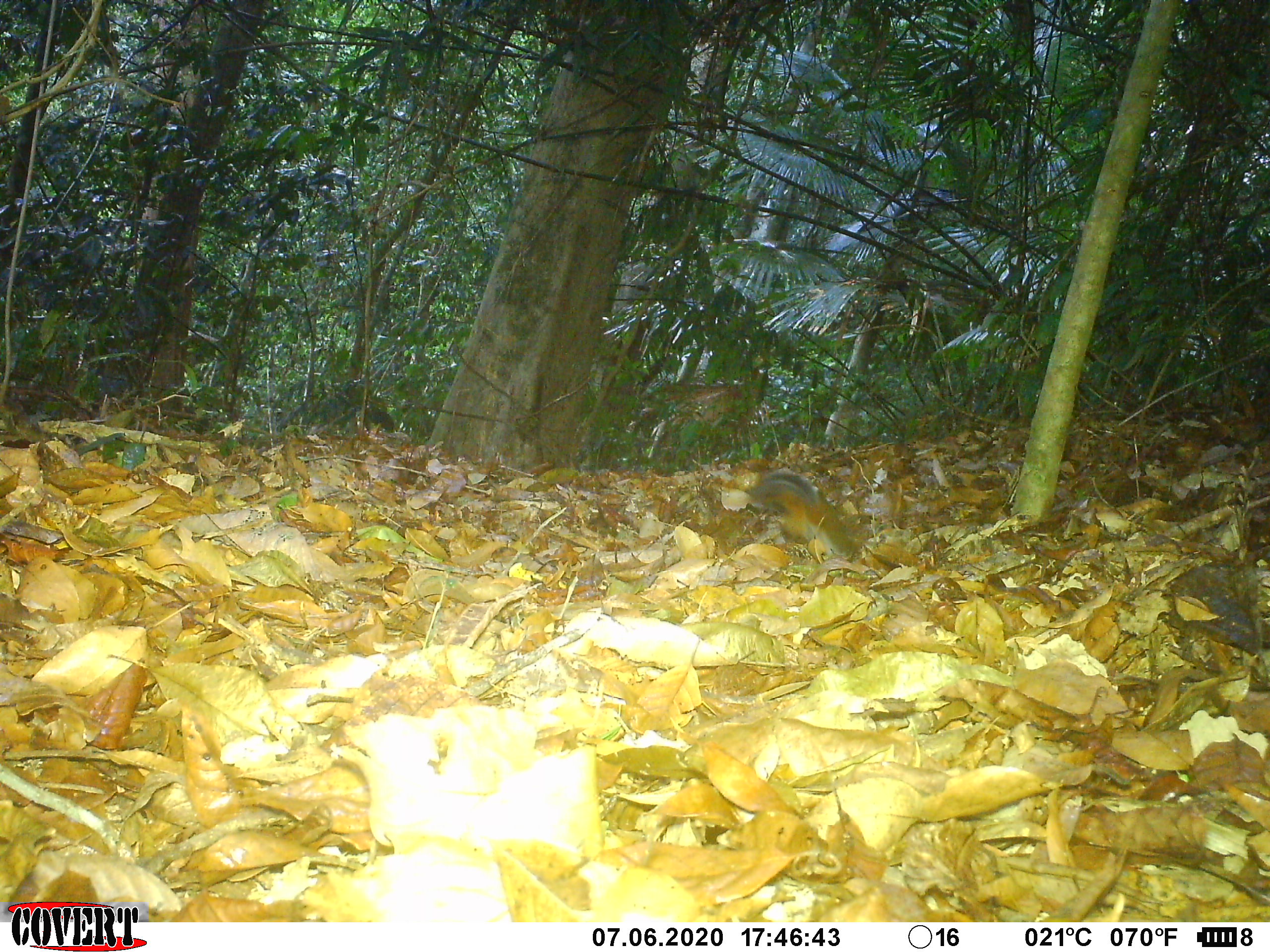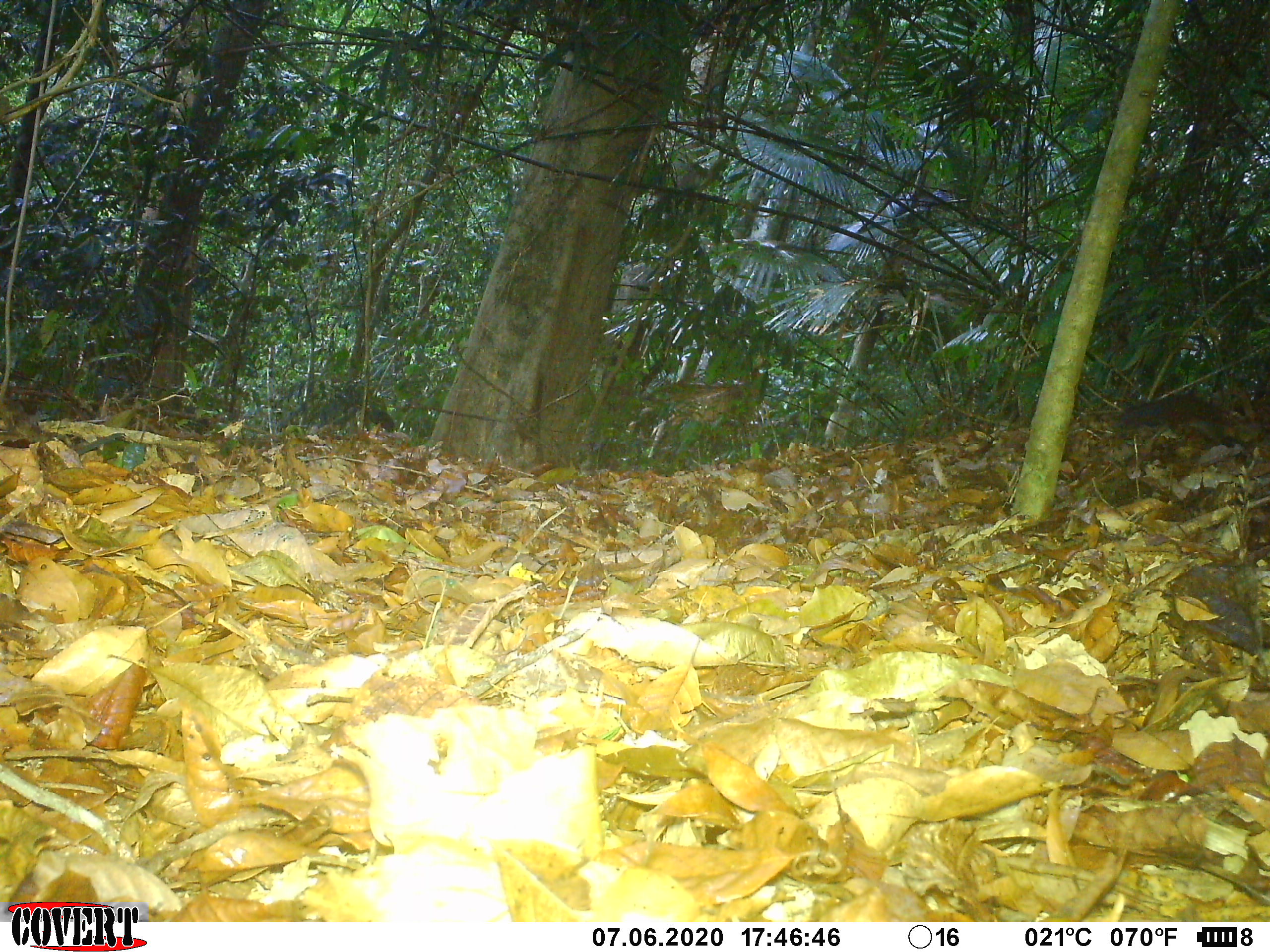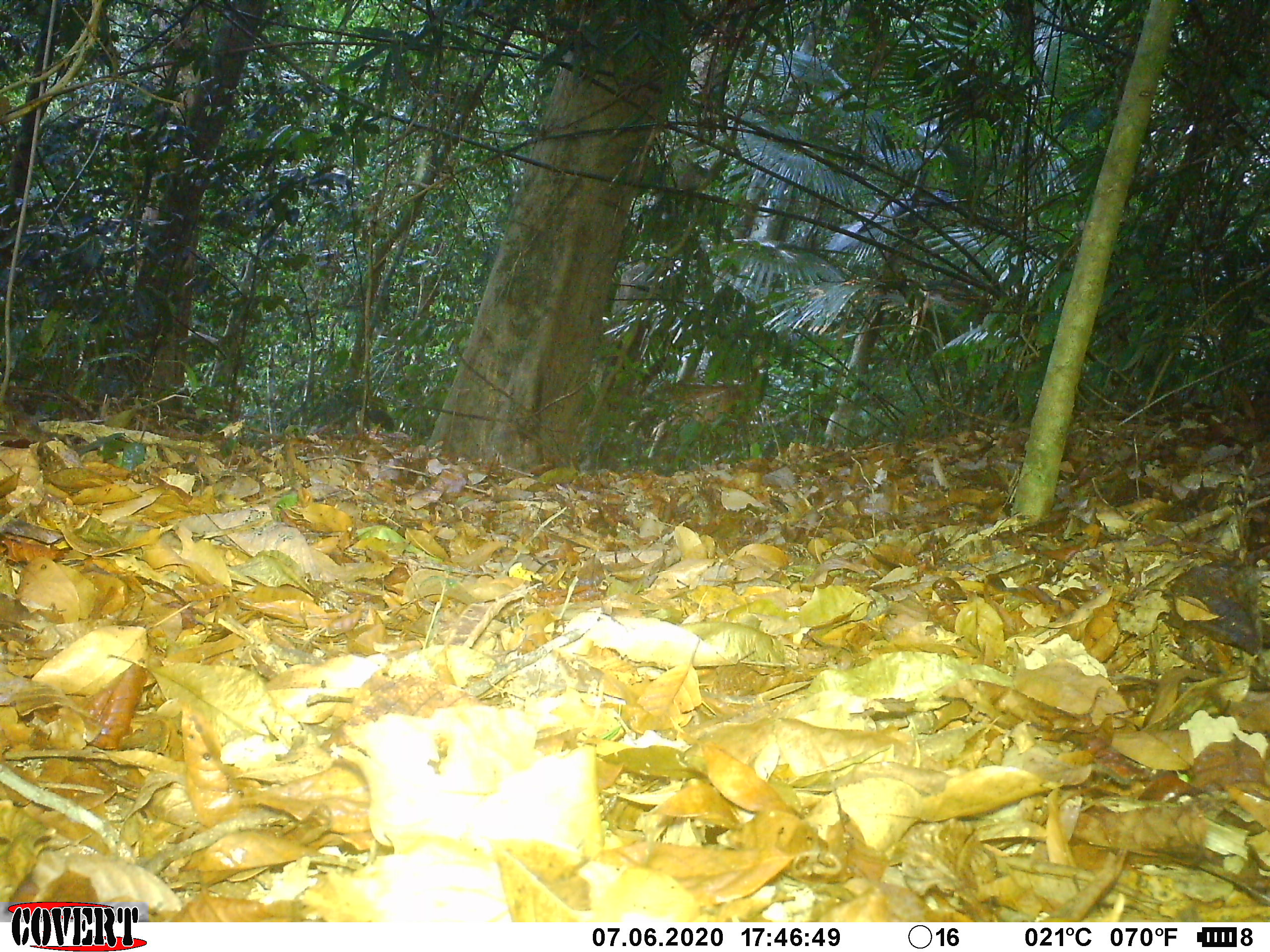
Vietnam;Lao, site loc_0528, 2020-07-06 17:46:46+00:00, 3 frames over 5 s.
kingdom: Animalia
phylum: Chordata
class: Mammalia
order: Rodentia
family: Sciuridae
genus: Dremomys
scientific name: Dremomys rufigenis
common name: red-cheeked squirrel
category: red cheeked squirrel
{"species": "red cheeked squirrel (red-cheeked squirrel) (Dremomys rufigenis)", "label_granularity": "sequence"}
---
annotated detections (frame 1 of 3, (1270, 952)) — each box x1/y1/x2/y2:
red cheeked squirrel: 744/466/857/562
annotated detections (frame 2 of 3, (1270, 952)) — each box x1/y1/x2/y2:
red cheeked squirrel: 1111/390/1266/456